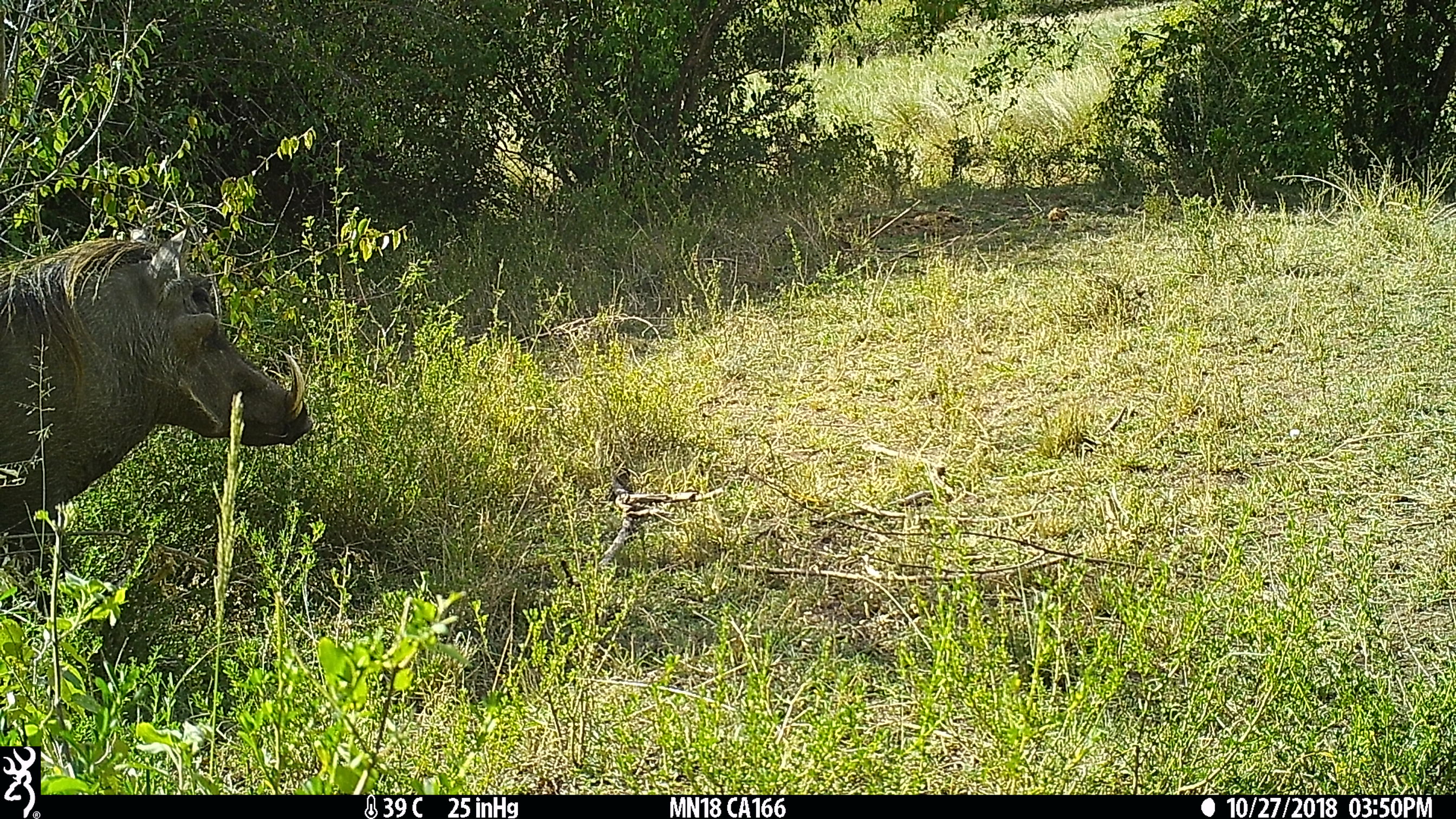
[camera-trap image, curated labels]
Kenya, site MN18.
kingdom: Animalia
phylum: Chordata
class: Mammalia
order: Artiodactyla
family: Suidae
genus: Phacochoerus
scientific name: Phacochoerus africanus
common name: common warthog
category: warthog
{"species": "warthog (common warthog) (Phacochoerus africanus)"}